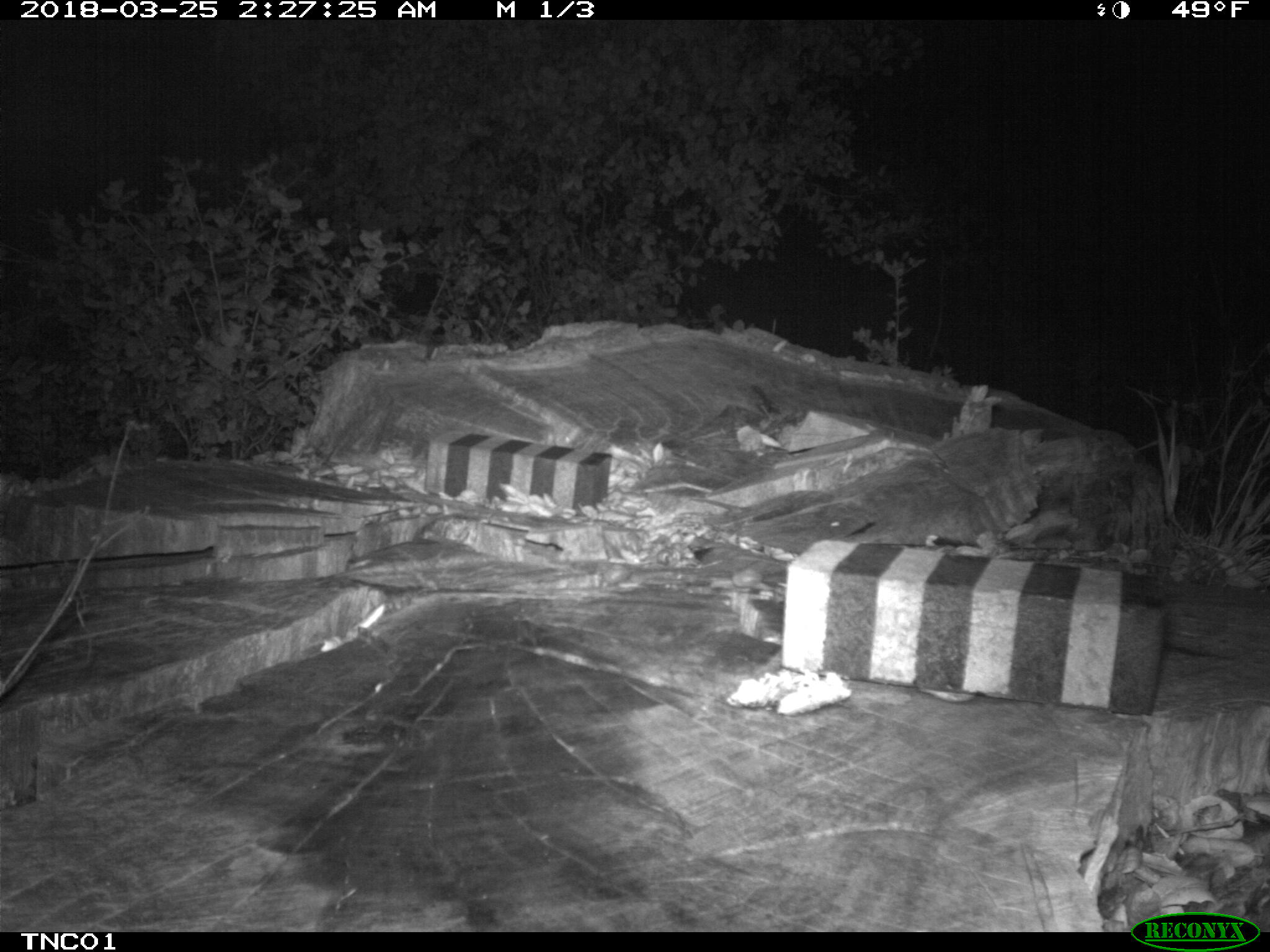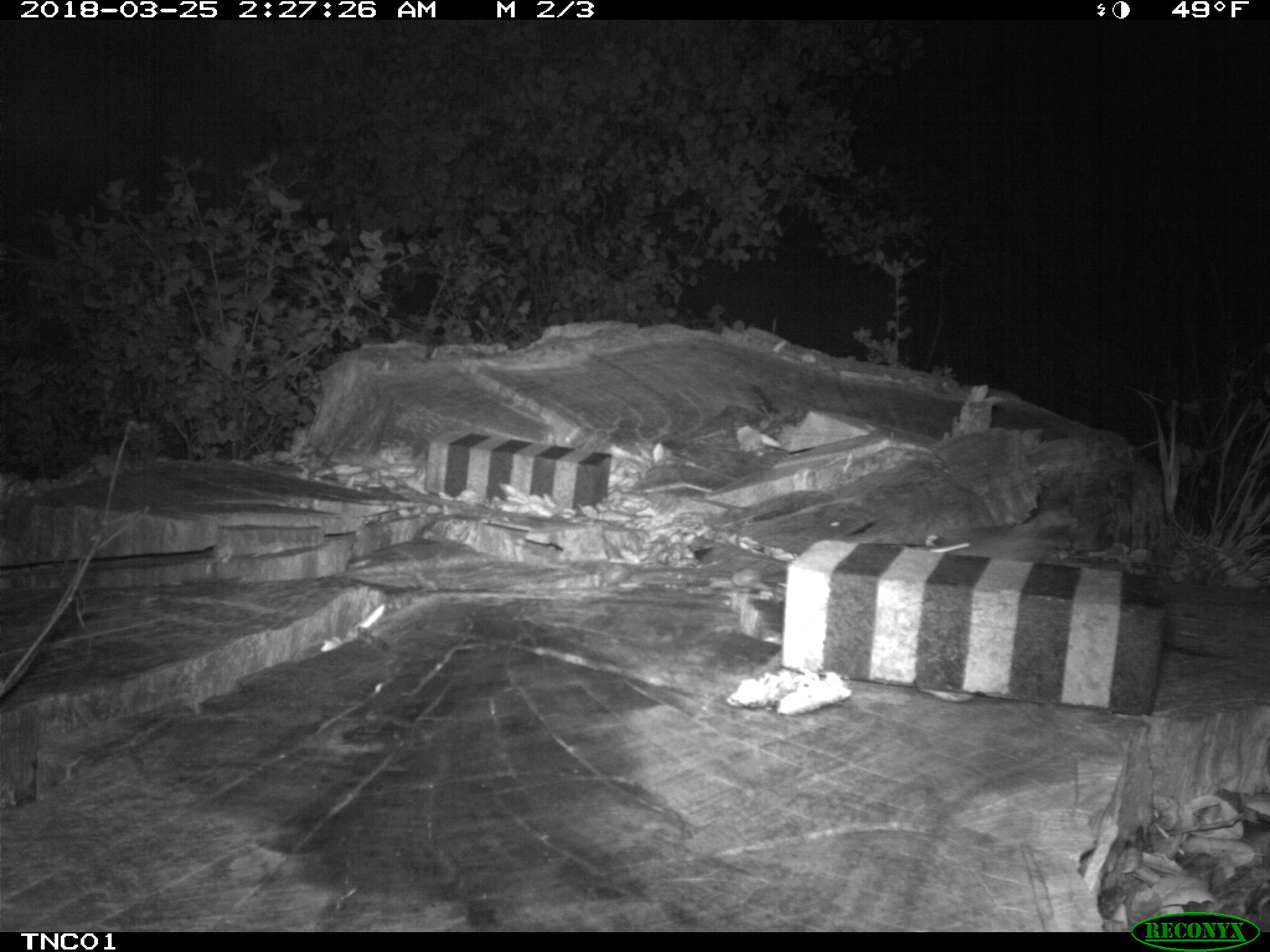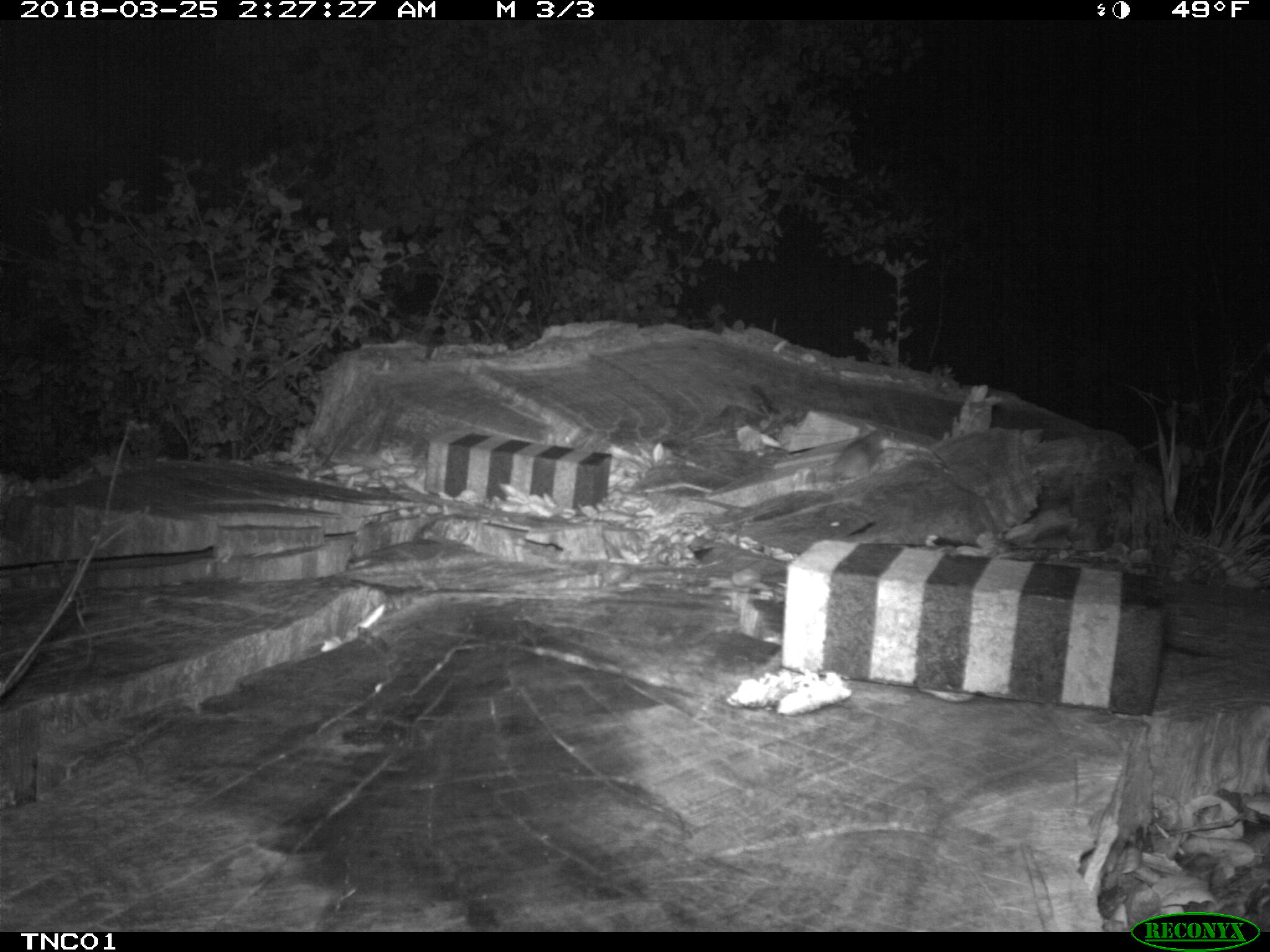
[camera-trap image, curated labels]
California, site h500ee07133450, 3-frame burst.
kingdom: Animalia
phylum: Chordata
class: Mammalia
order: Rodentia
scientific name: Rodentia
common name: rodent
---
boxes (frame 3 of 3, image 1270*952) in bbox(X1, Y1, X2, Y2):
rodent: bbox(832, 431, 882, 480)